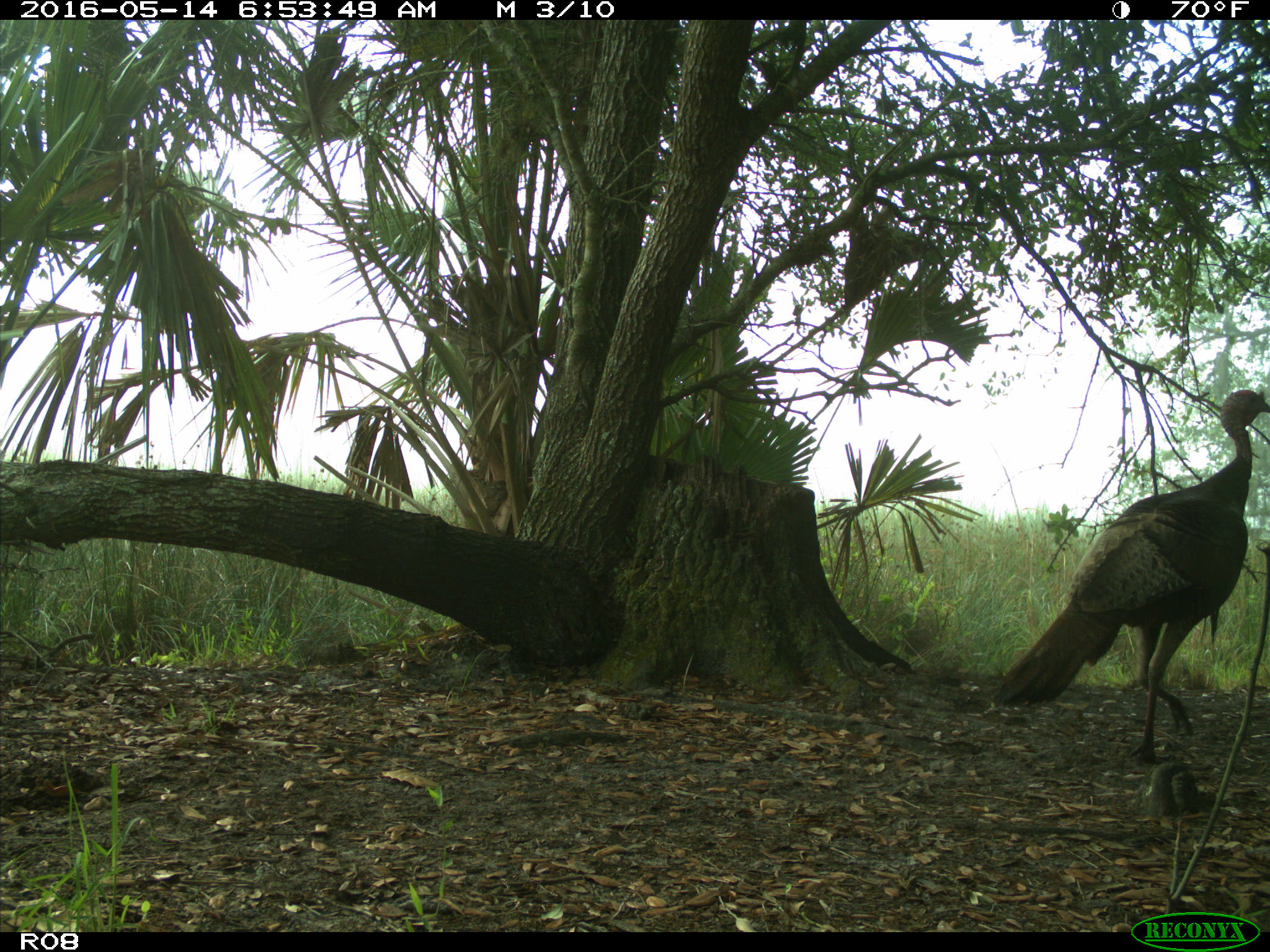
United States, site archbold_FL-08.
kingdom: Animalia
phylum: Chordata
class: Aves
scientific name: Aves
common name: birds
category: unidentified bird